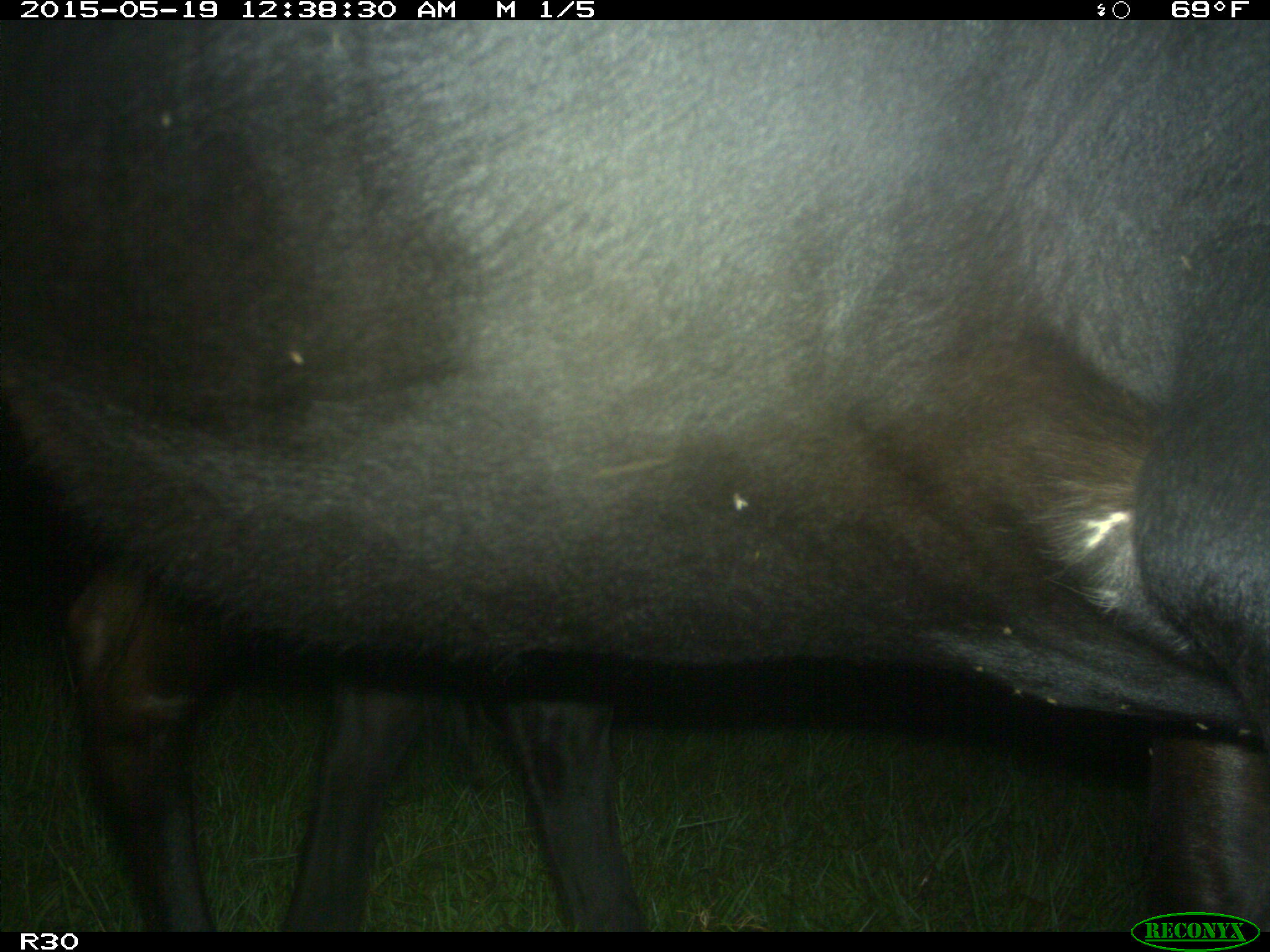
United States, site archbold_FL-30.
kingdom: Animalia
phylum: Chordata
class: Mammalia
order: Artiodactyla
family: Bovidae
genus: Bos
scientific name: Bos taurus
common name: domestic cow